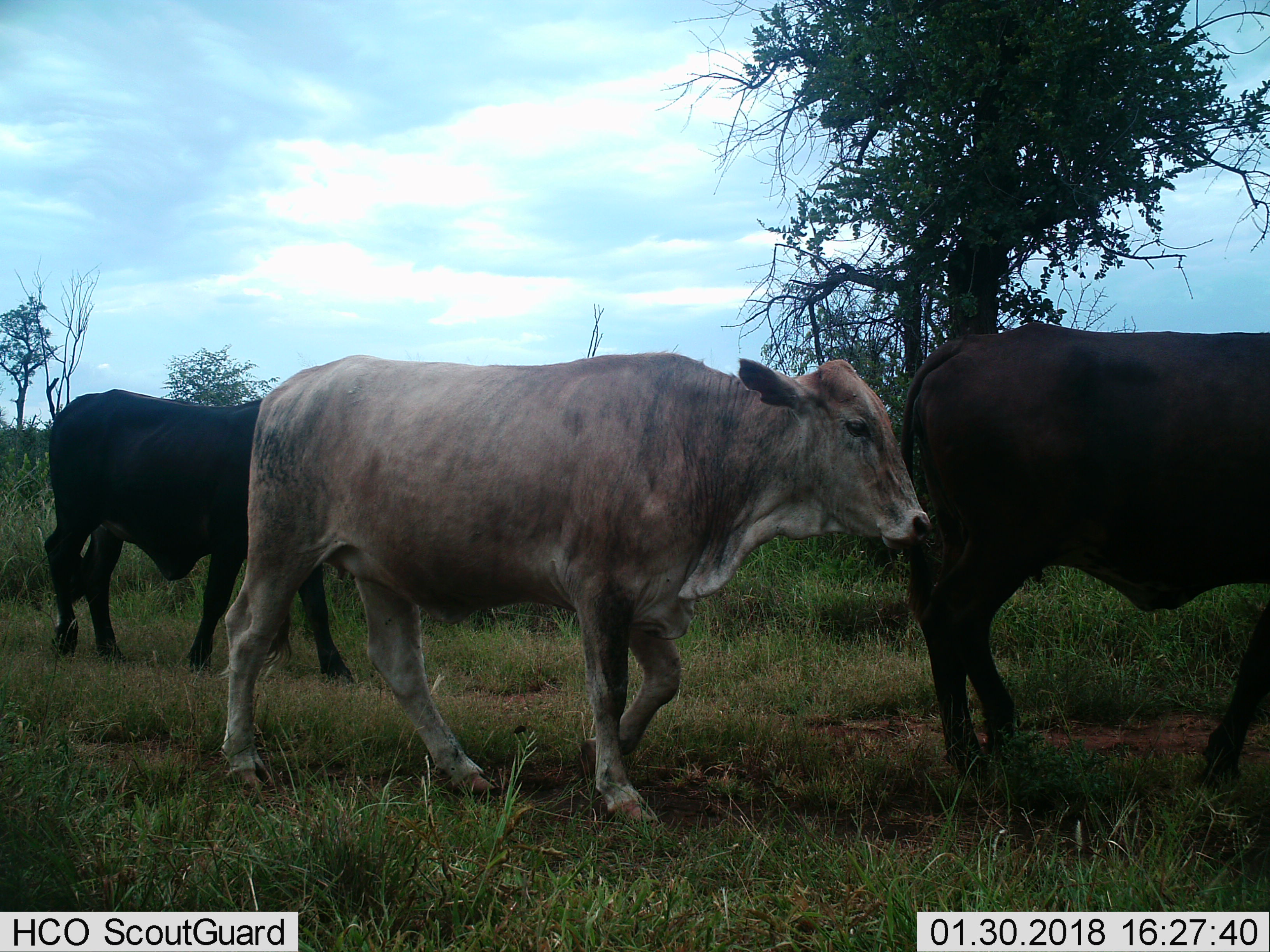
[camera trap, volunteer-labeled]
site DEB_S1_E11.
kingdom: Animalia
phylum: Chordata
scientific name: Vertebrata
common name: domestic animal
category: domesticanimal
Domesticanimal (domestic animal) (Vertebrata), count 3. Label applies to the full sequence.